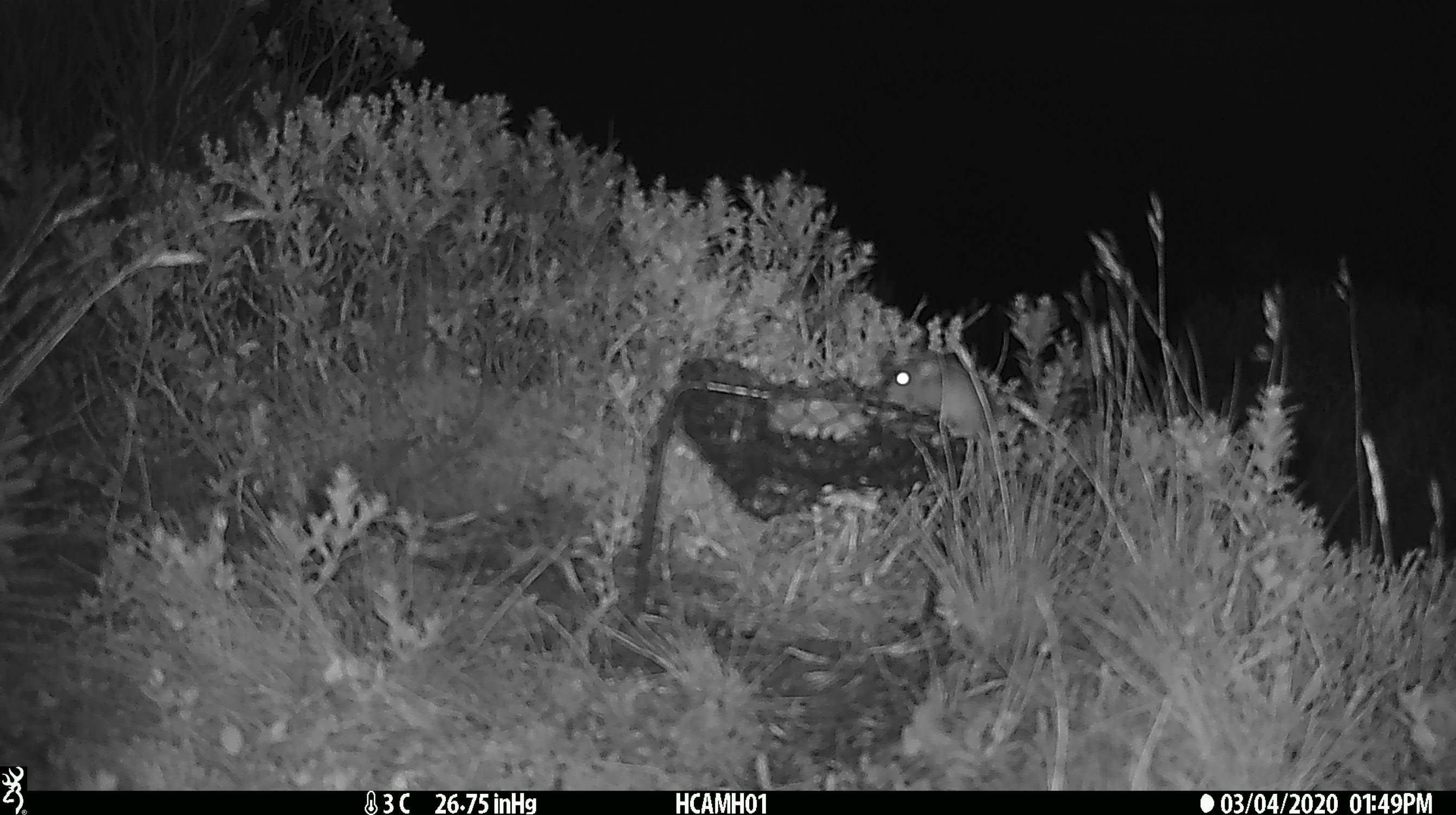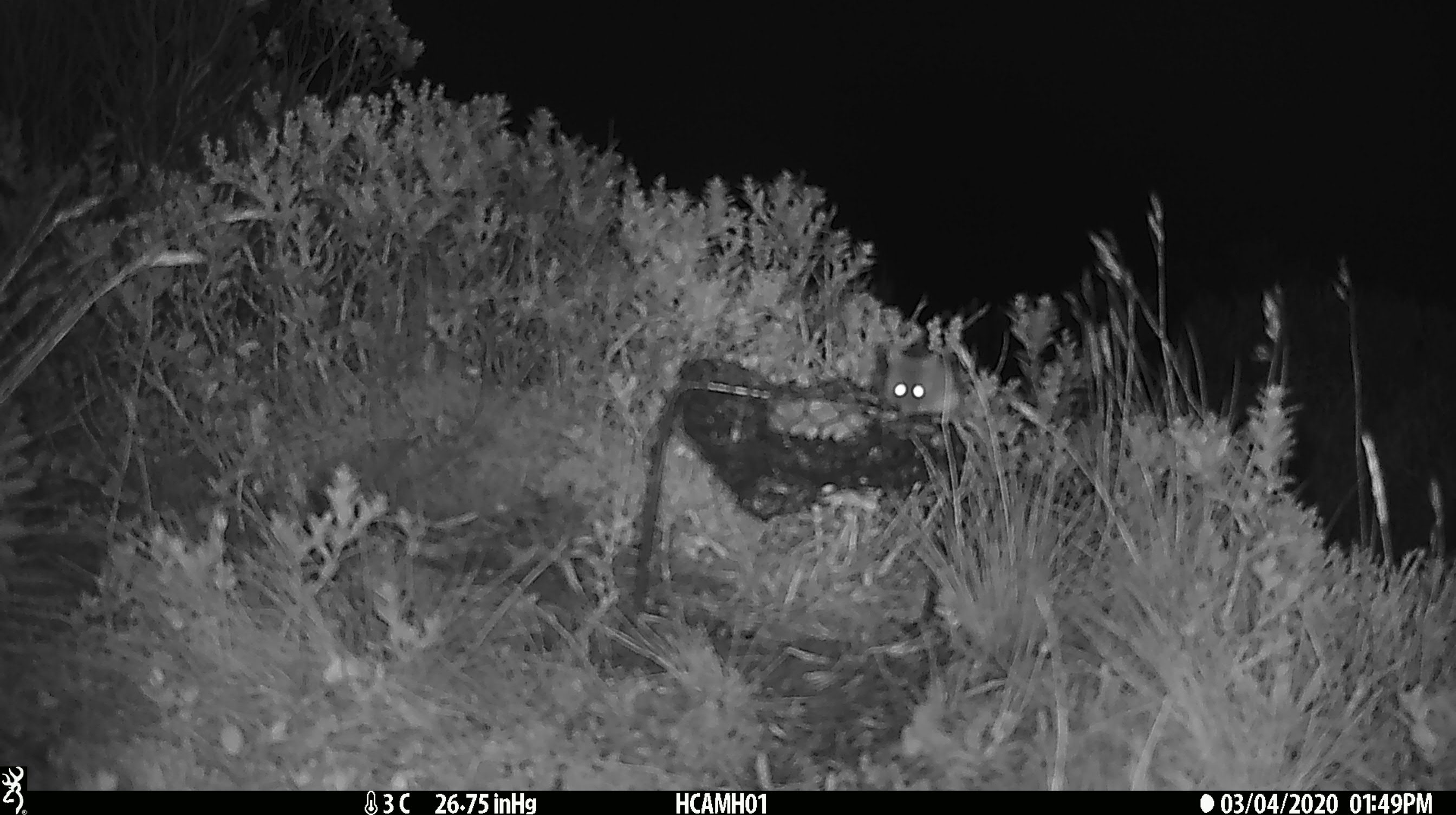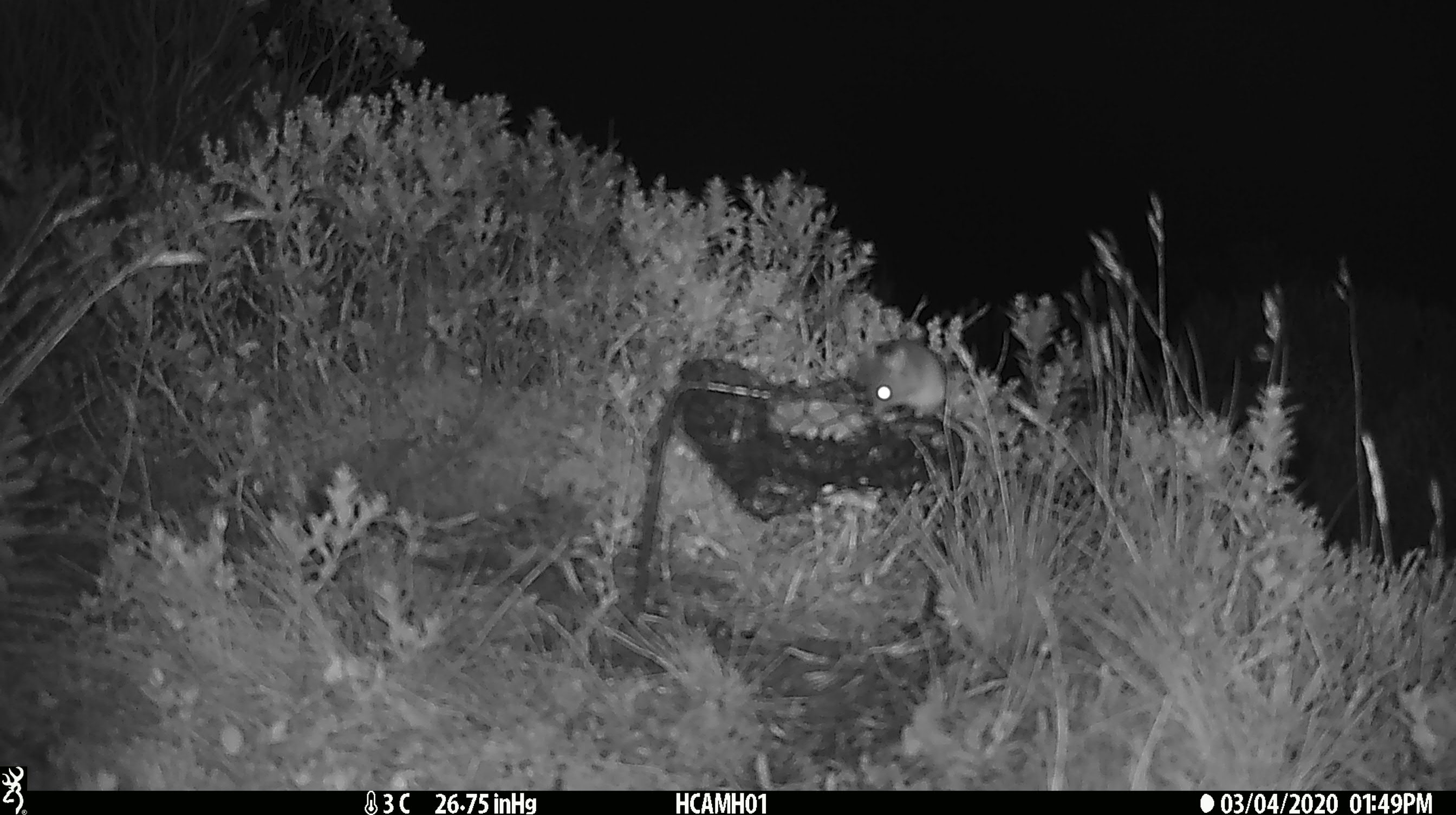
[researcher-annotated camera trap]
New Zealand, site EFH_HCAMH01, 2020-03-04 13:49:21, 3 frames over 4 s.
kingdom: Animalia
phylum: Chordata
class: Mammalia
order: Rodentia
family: Muridae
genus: Mus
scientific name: Mus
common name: mouse